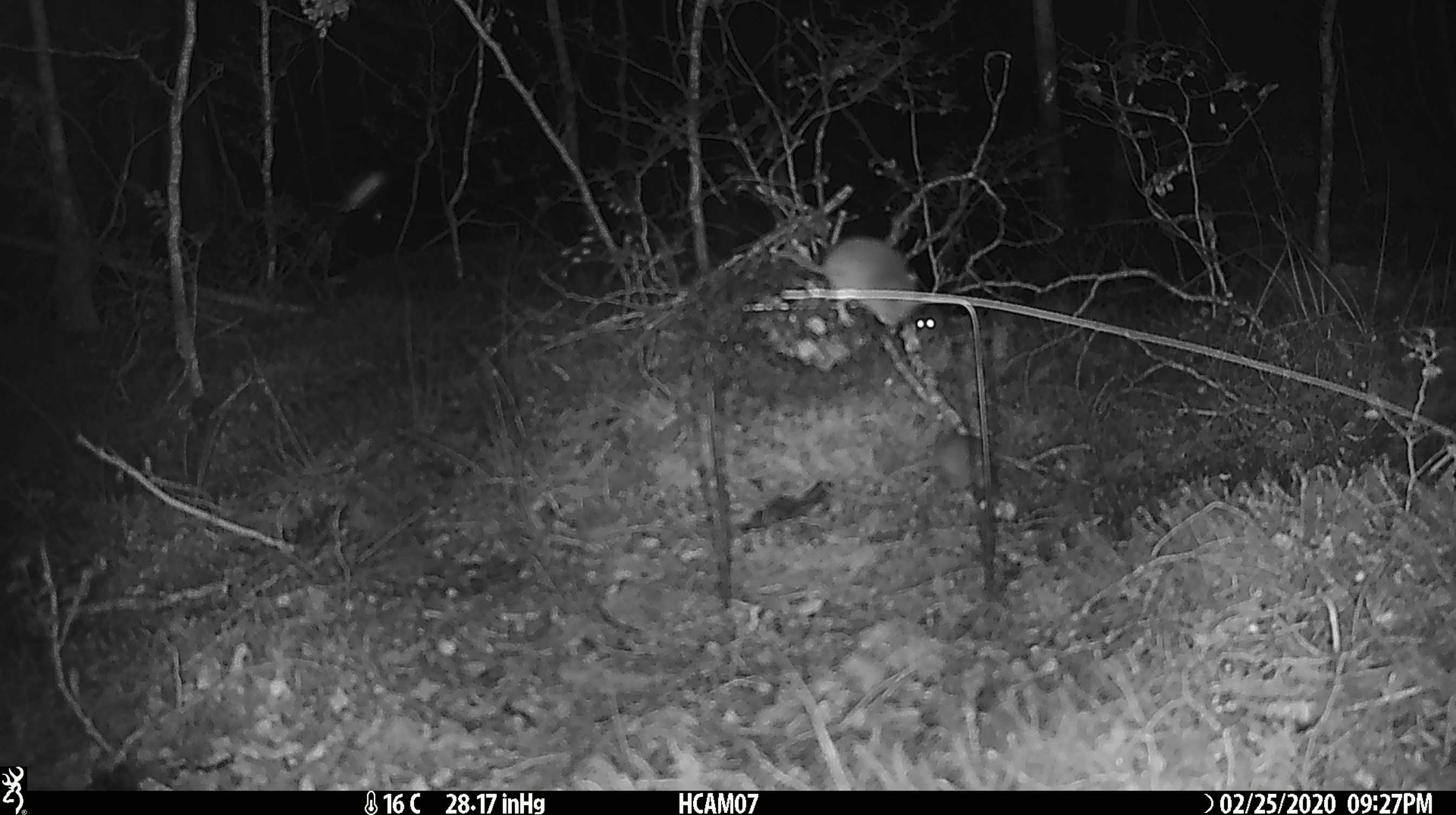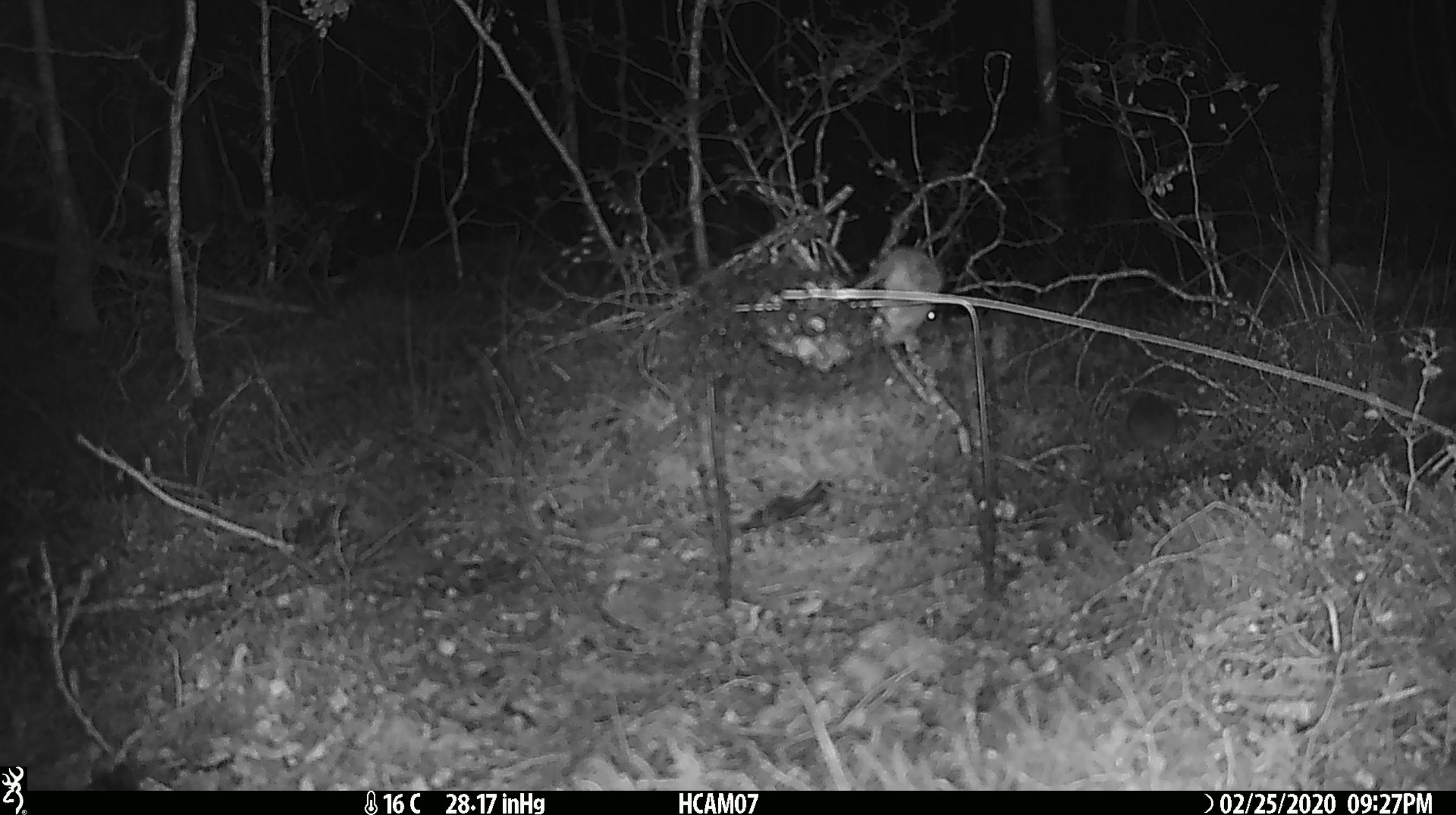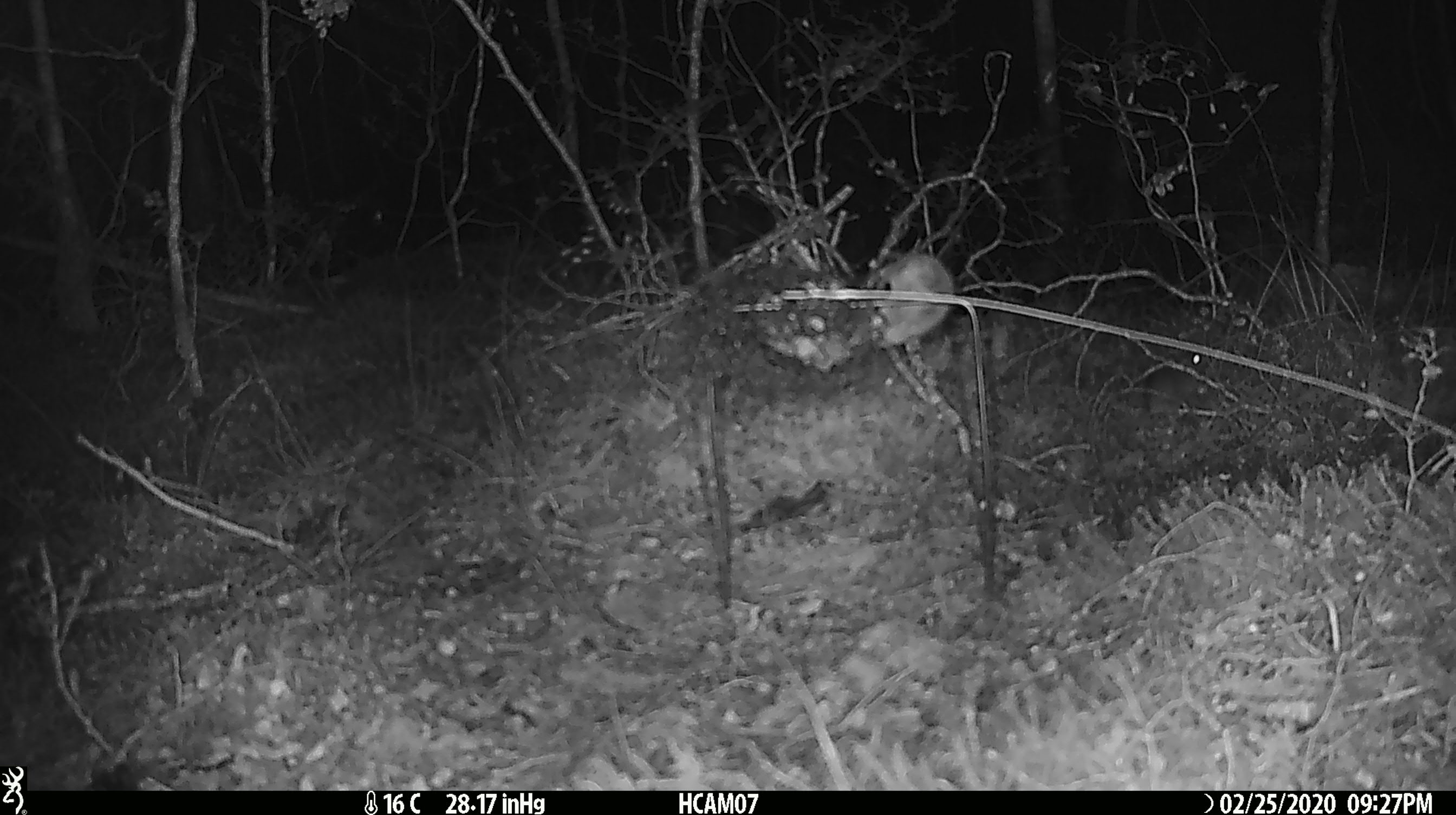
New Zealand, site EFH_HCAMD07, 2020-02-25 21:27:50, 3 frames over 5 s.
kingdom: Animalia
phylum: Chordata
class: Mammalia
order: Rodentia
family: Muridae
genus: Mus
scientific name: Mus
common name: mouse